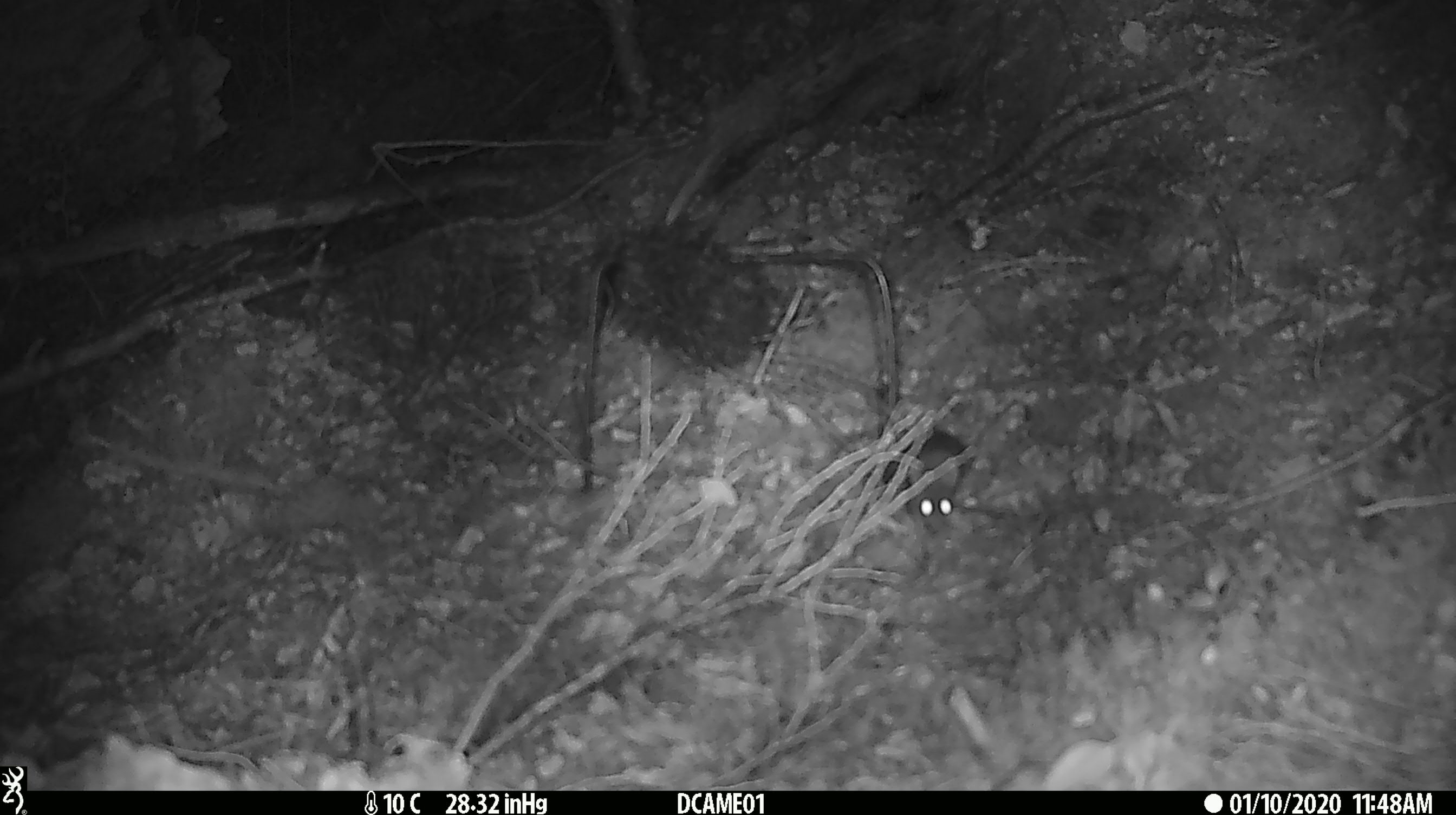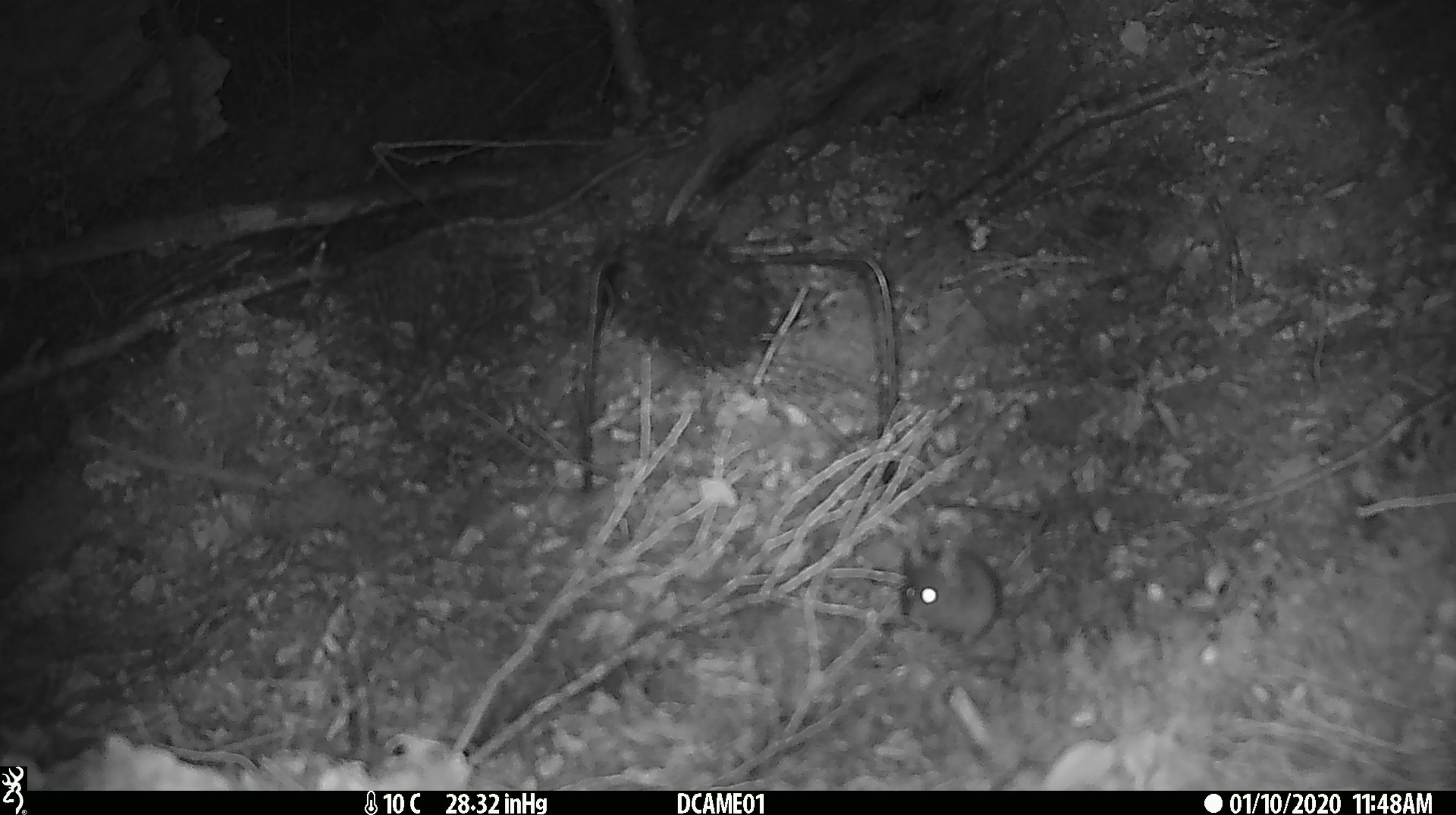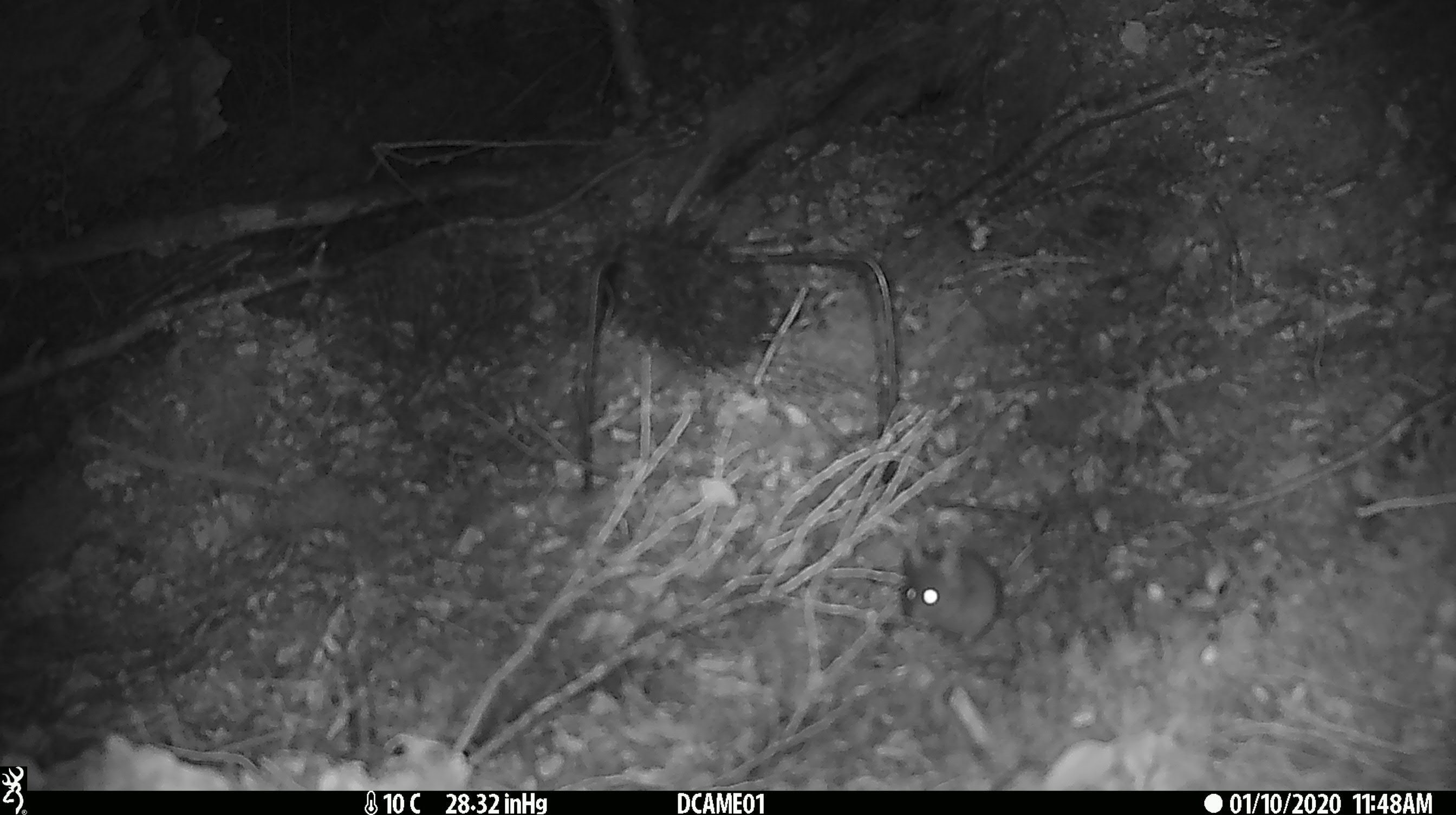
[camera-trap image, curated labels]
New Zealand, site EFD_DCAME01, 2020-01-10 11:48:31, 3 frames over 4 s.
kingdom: Animalia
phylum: Chordata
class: Mammalia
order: Rodentia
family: Muridae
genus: Mus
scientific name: Mus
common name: mouse